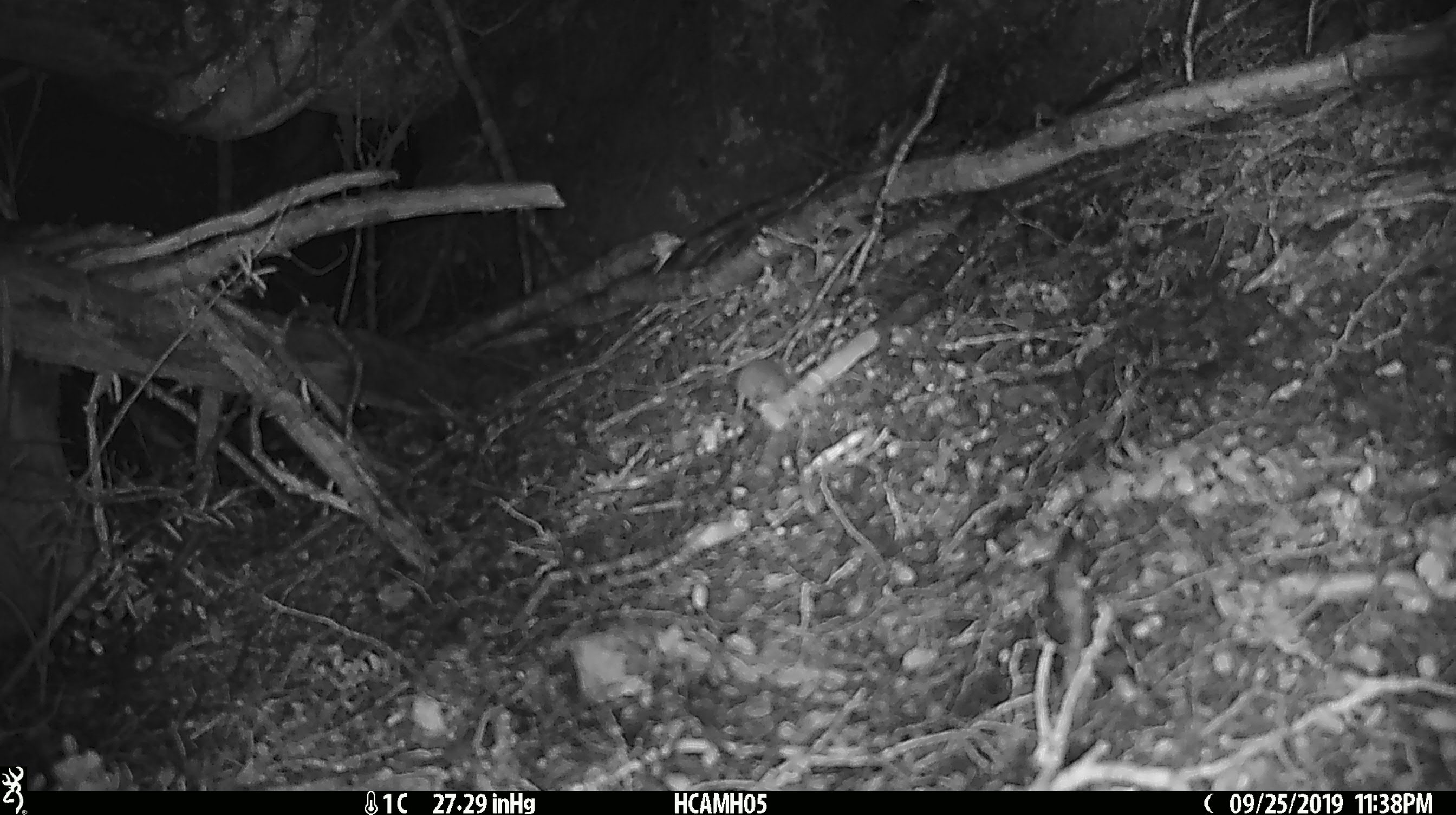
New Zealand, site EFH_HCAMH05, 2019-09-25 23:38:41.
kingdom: Animalia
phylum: Chordata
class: Mammalia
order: Rodentia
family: Muridae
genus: Mus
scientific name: Mus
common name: mouse